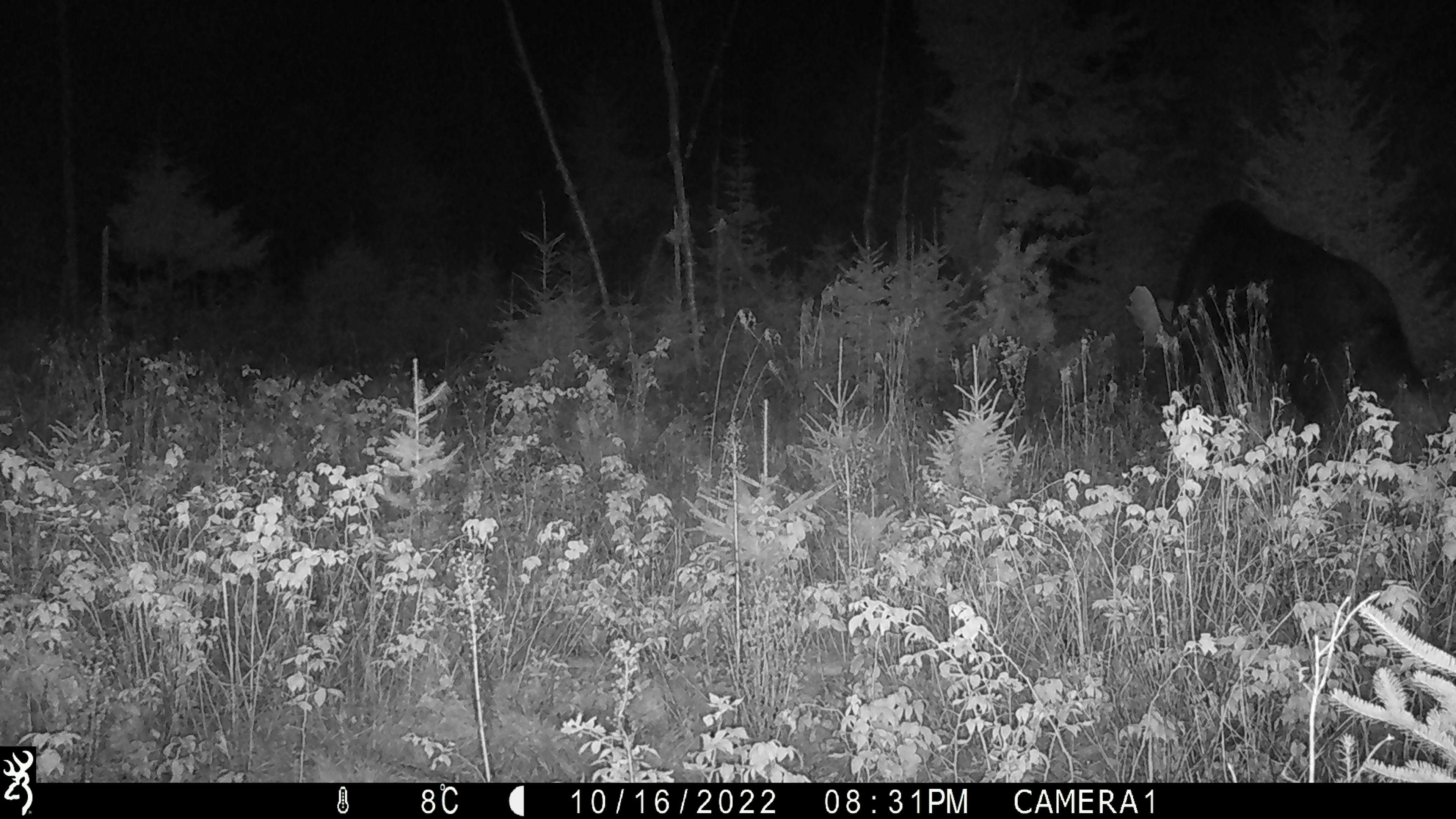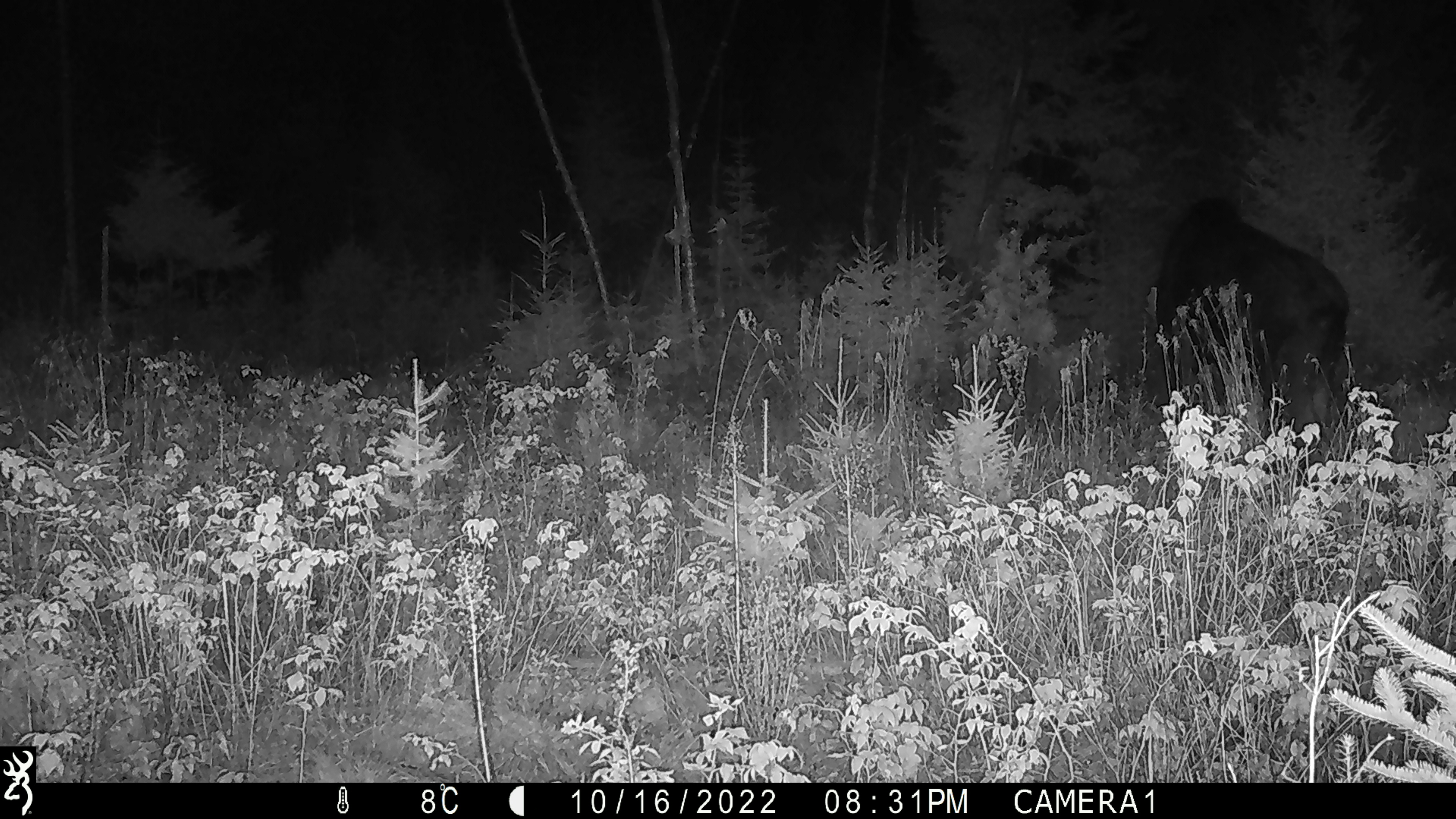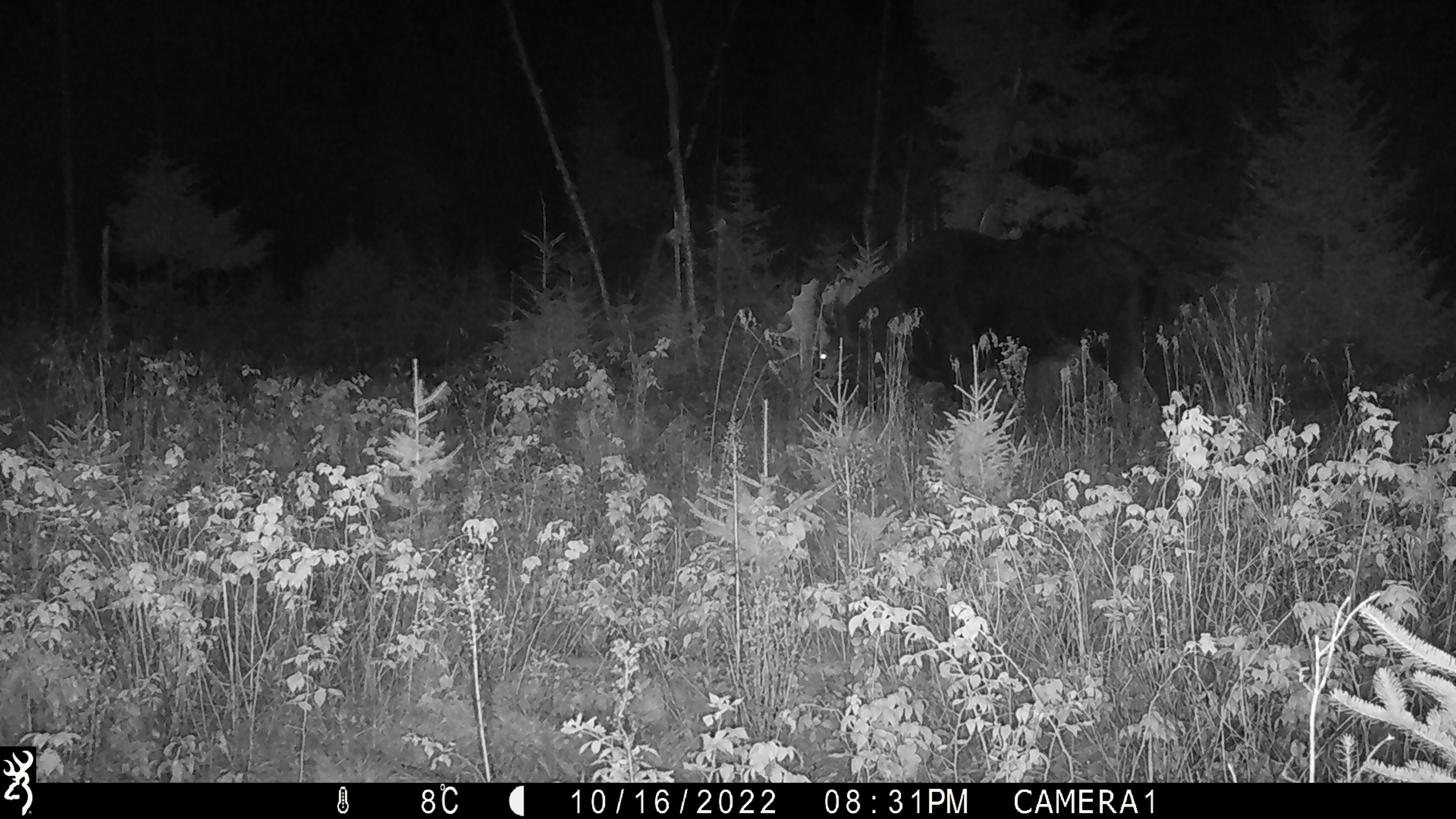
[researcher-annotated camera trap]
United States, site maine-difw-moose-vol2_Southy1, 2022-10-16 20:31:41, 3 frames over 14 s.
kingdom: Animalia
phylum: Chordata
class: Mammalia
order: Artiodactyla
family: Cervidae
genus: Alces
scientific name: Alces alces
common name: moose